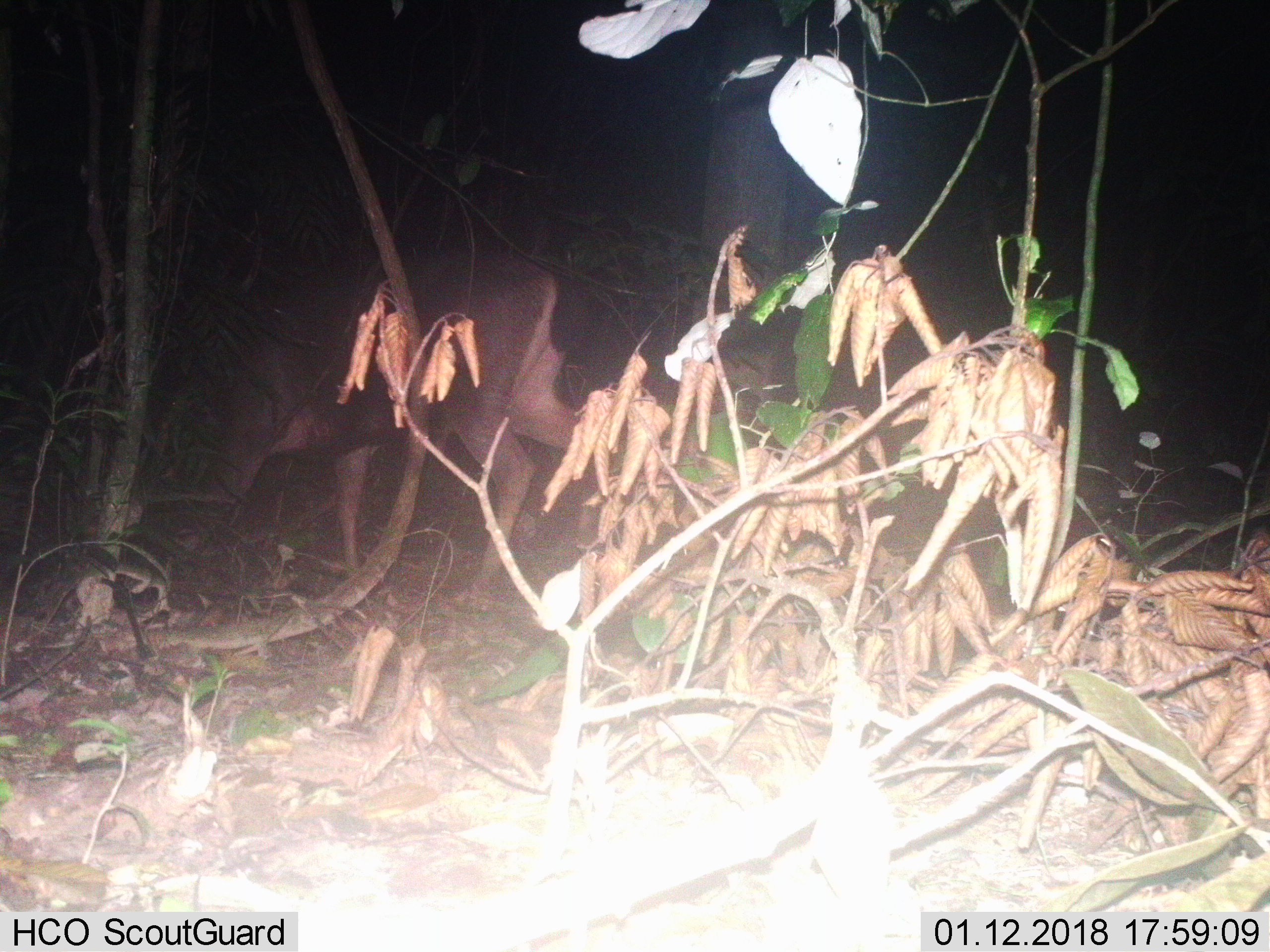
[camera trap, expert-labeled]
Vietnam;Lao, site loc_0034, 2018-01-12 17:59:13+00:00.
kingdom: Animalia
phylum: Chordata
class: Mammalia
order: Artiodactyla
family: Cervidae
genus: Rusa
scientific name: Rusa unicolor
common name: sambar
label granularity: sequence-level